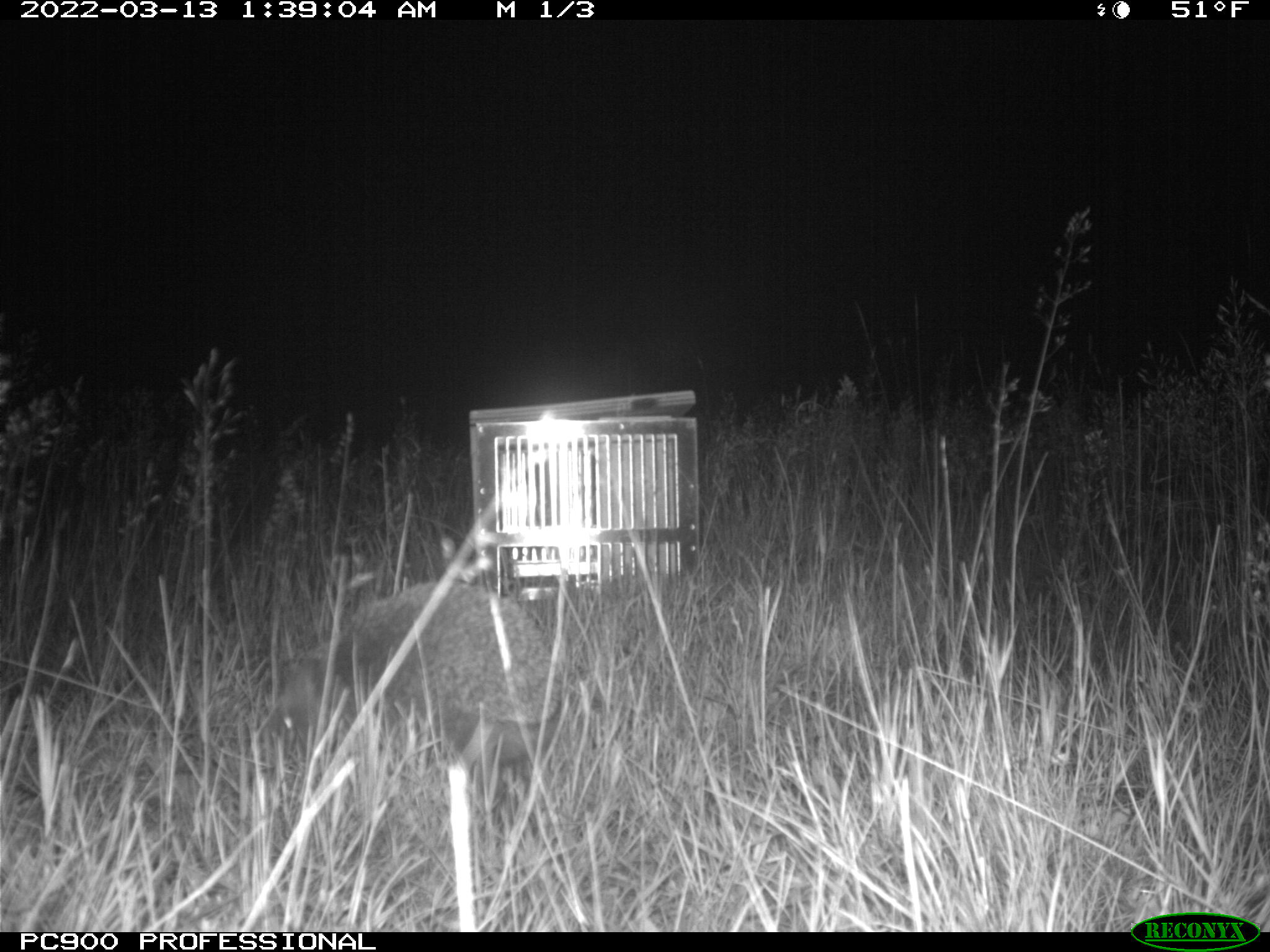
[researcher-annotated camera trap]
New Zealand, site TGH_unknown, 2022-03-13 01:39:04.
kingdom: Animalia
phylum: Chordata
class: Mammalia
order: Eulipotyphla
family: Erinaceidae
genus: Erinaceus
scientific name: Erinaceus europaeus europaeus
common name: european hedgehog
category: hedgehog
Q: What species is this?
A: Hedgehog (european hedgehog) (Erinaceus europaeus europaeus).